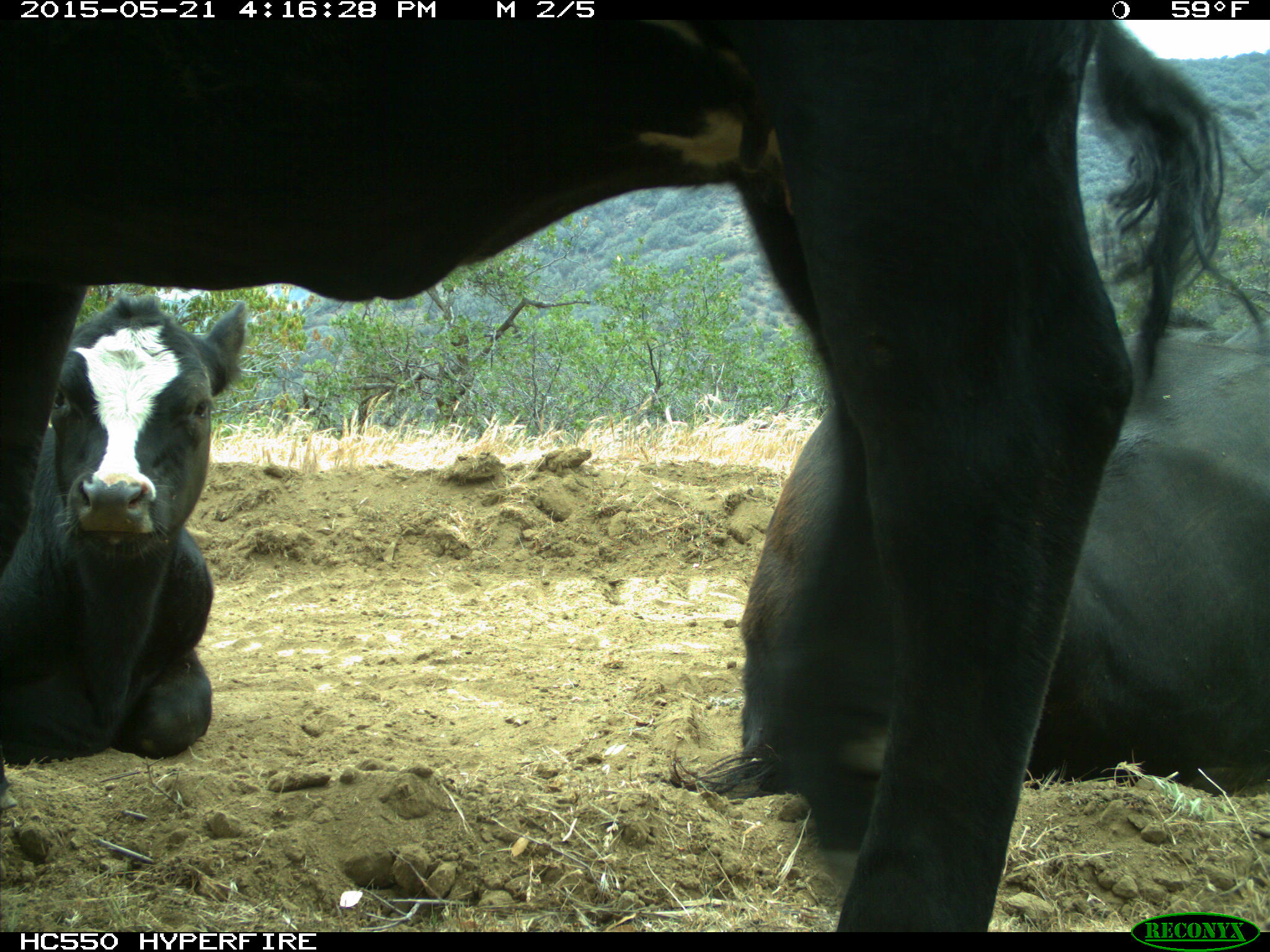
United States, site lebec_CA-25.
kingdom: Animalia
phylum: Chordata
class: Mammalia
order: Artiodactyla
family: Bovidae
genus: Bos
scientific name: Bos taurus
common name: domestic cow